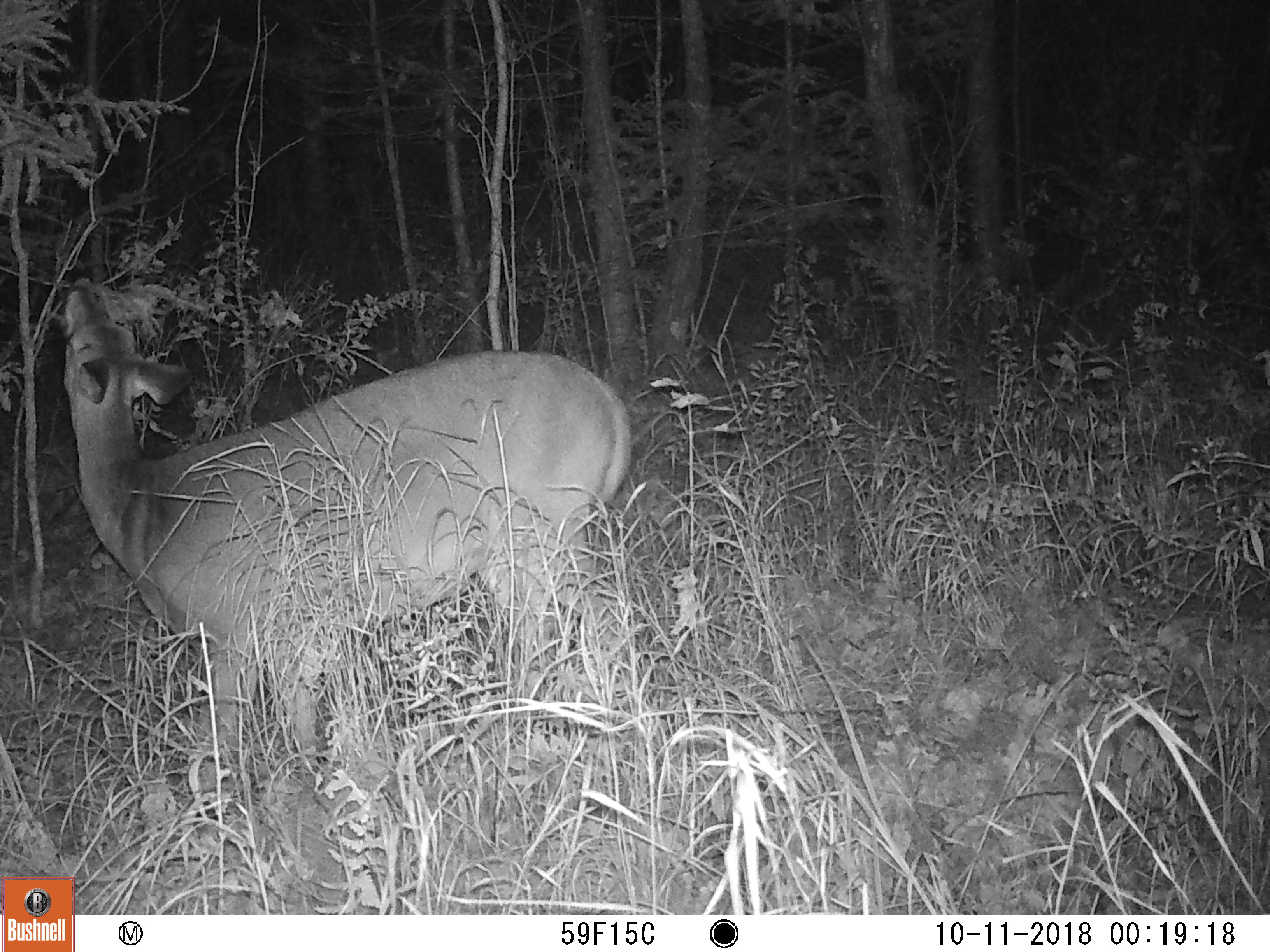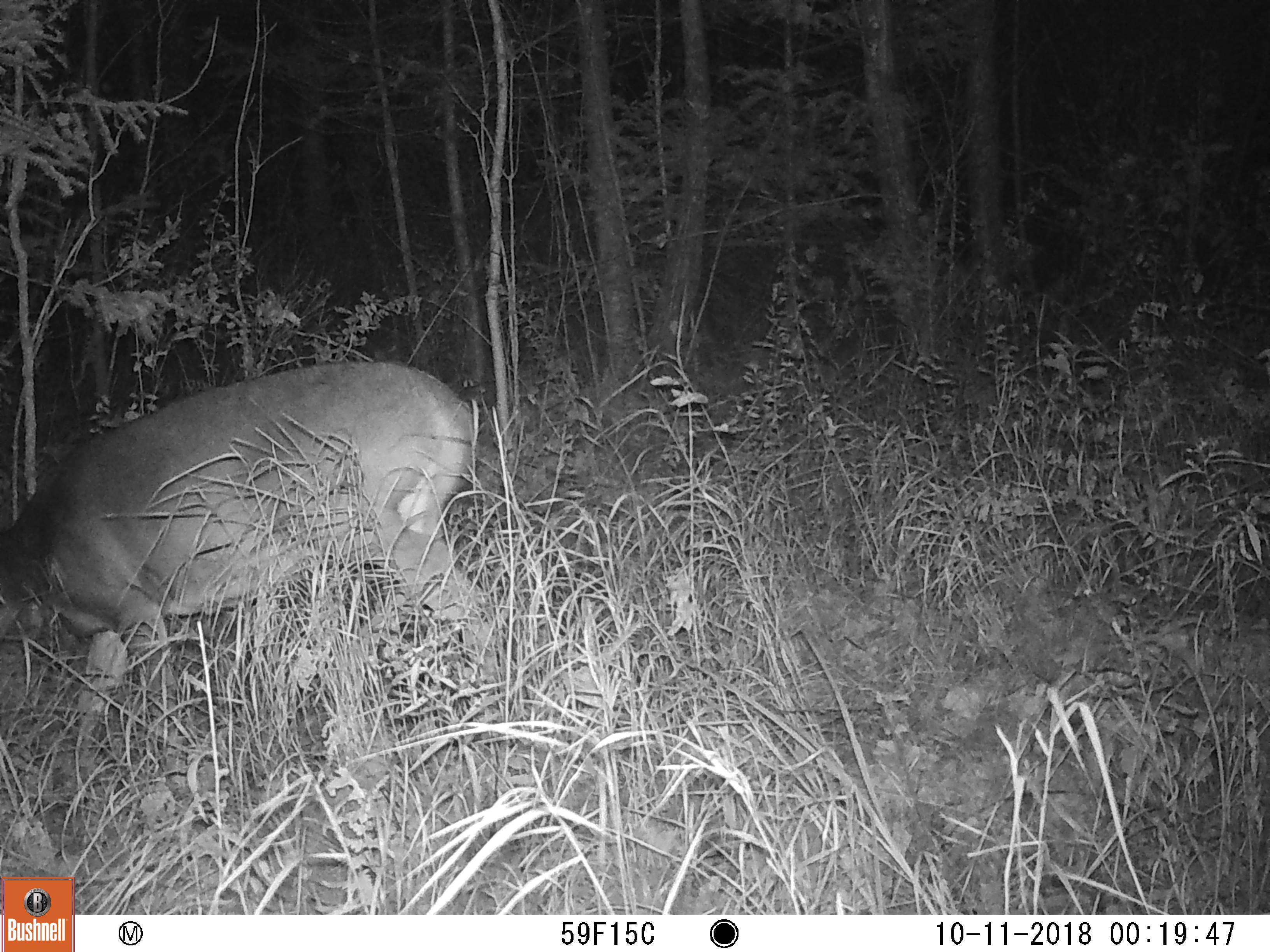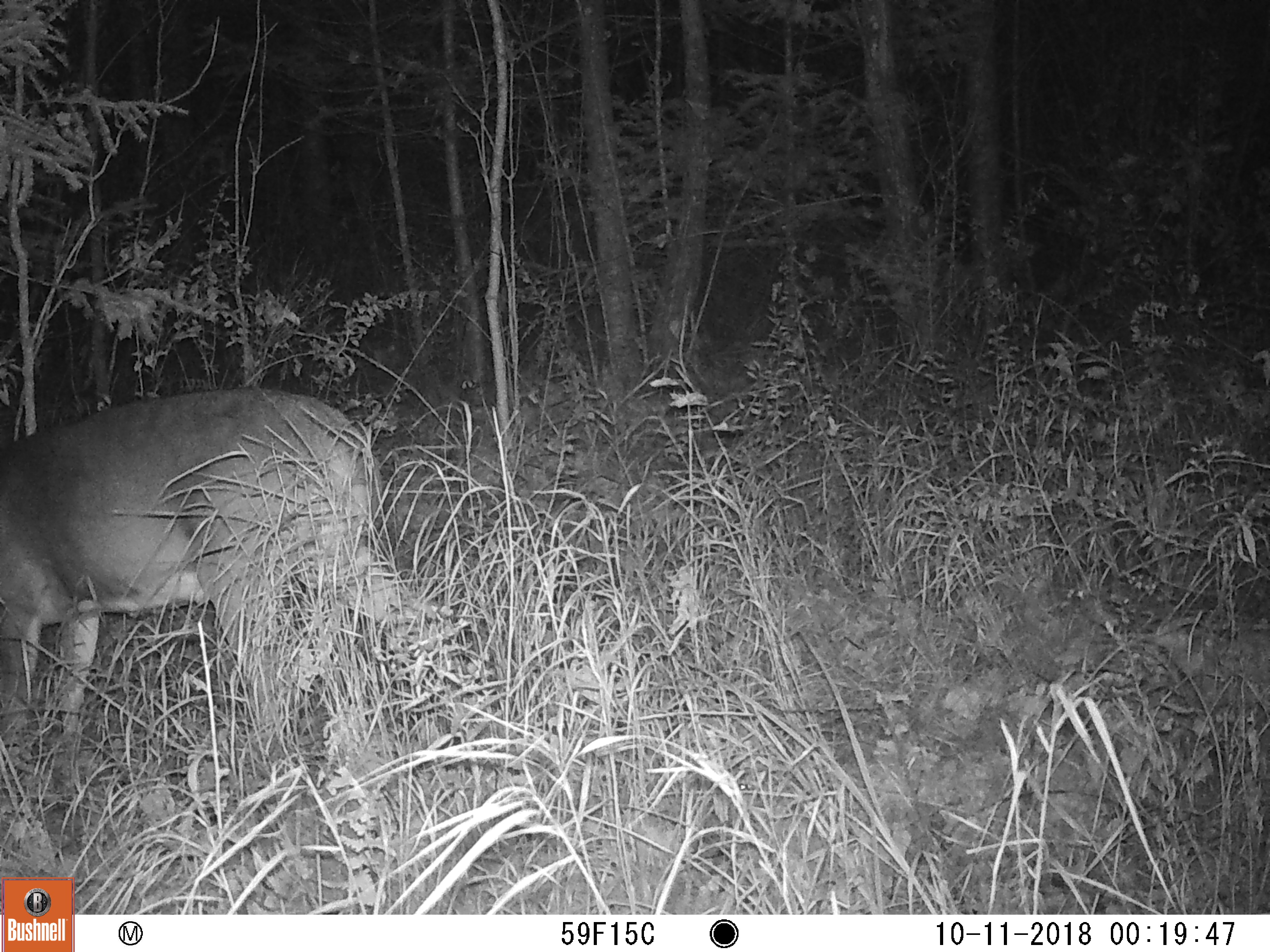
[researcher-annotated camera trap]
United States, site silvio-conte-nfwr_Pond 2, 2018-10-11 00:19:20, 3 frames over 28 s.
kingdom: Animalia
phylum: Chordata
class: Mammalia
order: Artiodactyla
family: Cervidae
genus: Odocoileus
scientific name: Odocoileus virginianus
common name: white-tailed deer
White-tailed deer (Odocoileus virginianus).